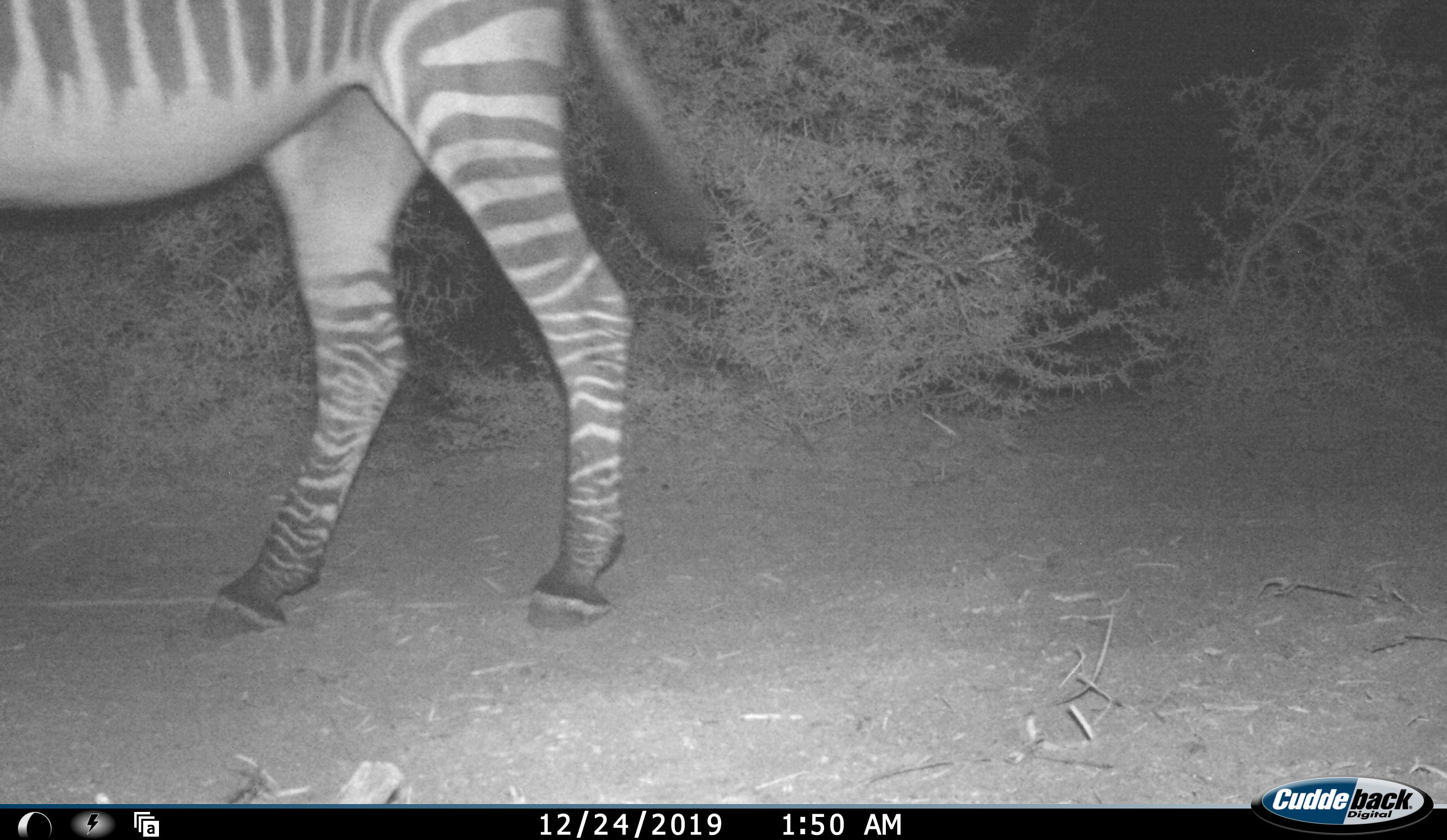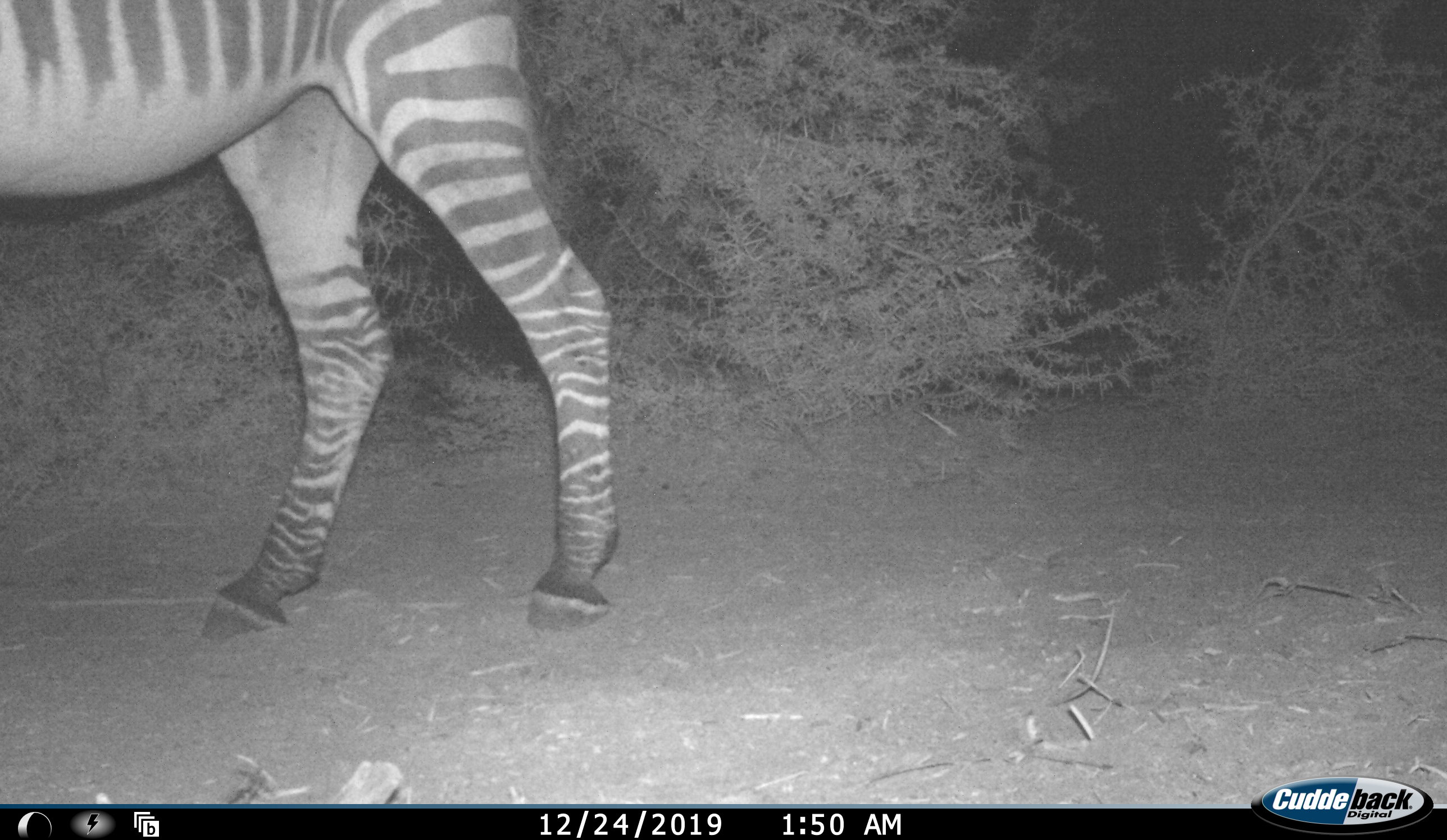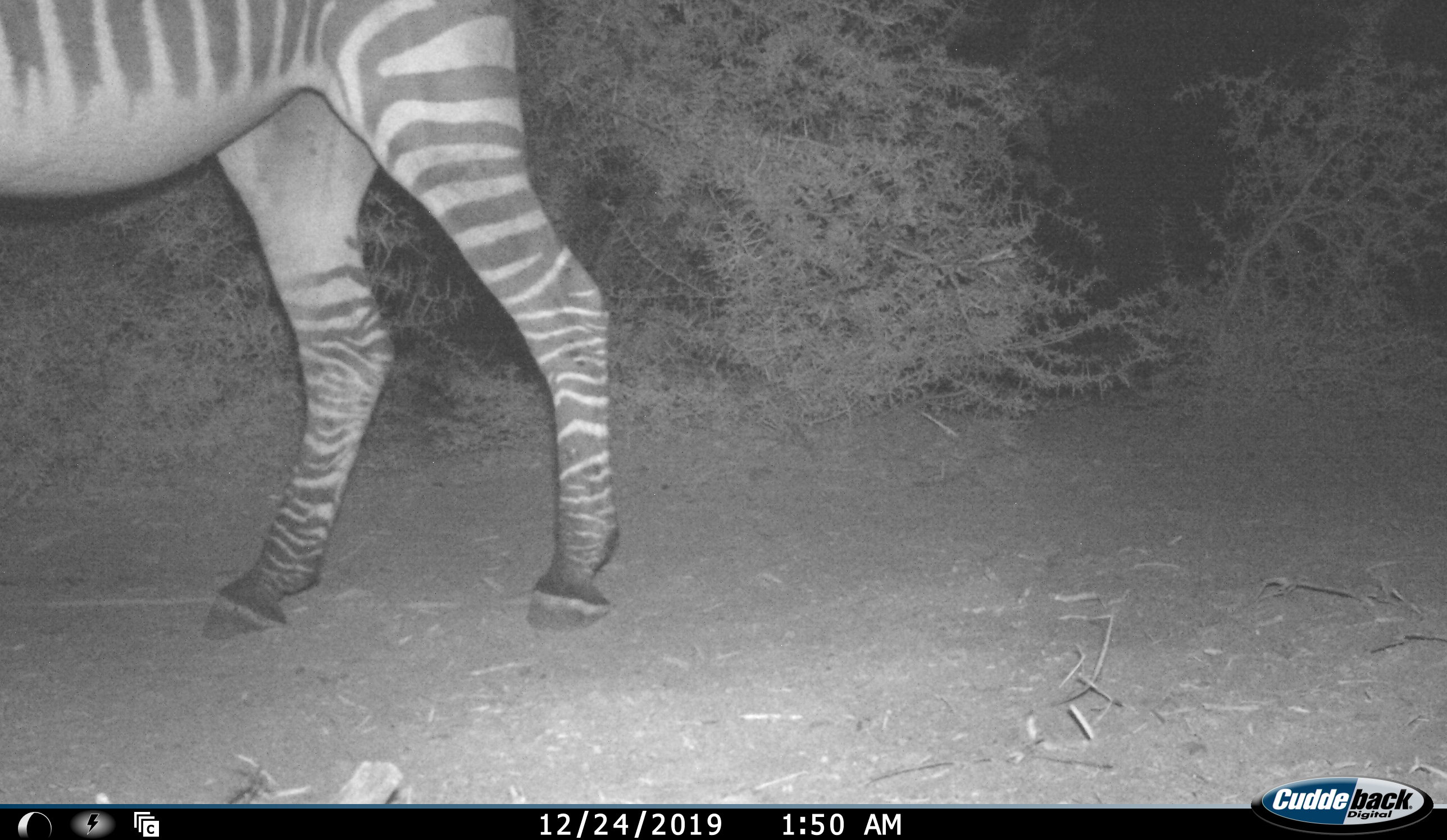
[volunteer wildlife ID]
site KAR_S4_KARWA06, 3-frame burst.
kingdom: Animalia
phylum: Chordata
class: Mammalia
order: Perissodactyla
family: Equidae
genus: Equus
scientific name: Equus zebra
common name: mountain zebra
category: zebramountain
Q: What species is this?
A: Zebramountain (mountain zebra) (Equus zebra).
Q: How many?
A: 1.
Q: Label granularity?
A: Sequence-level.